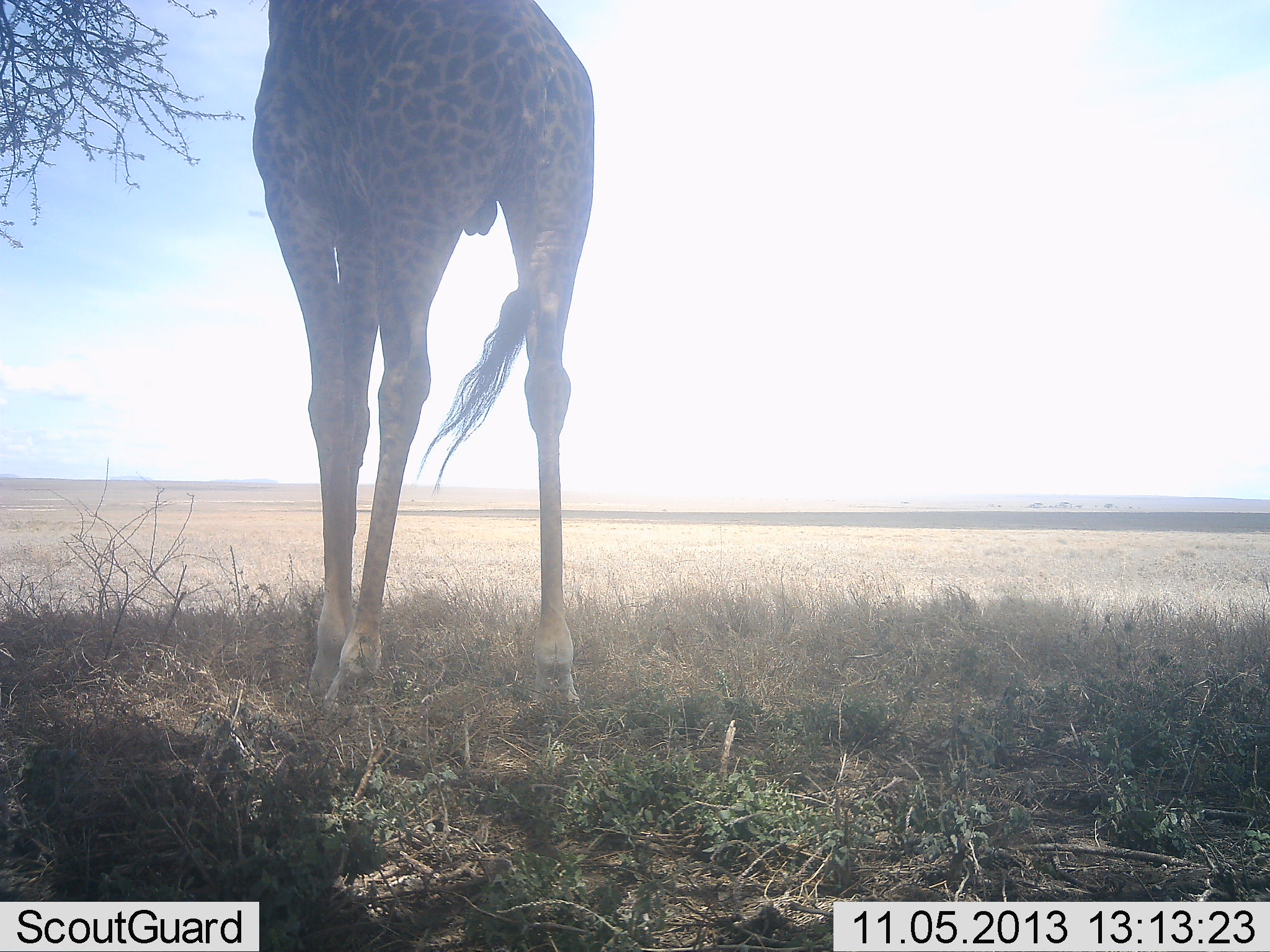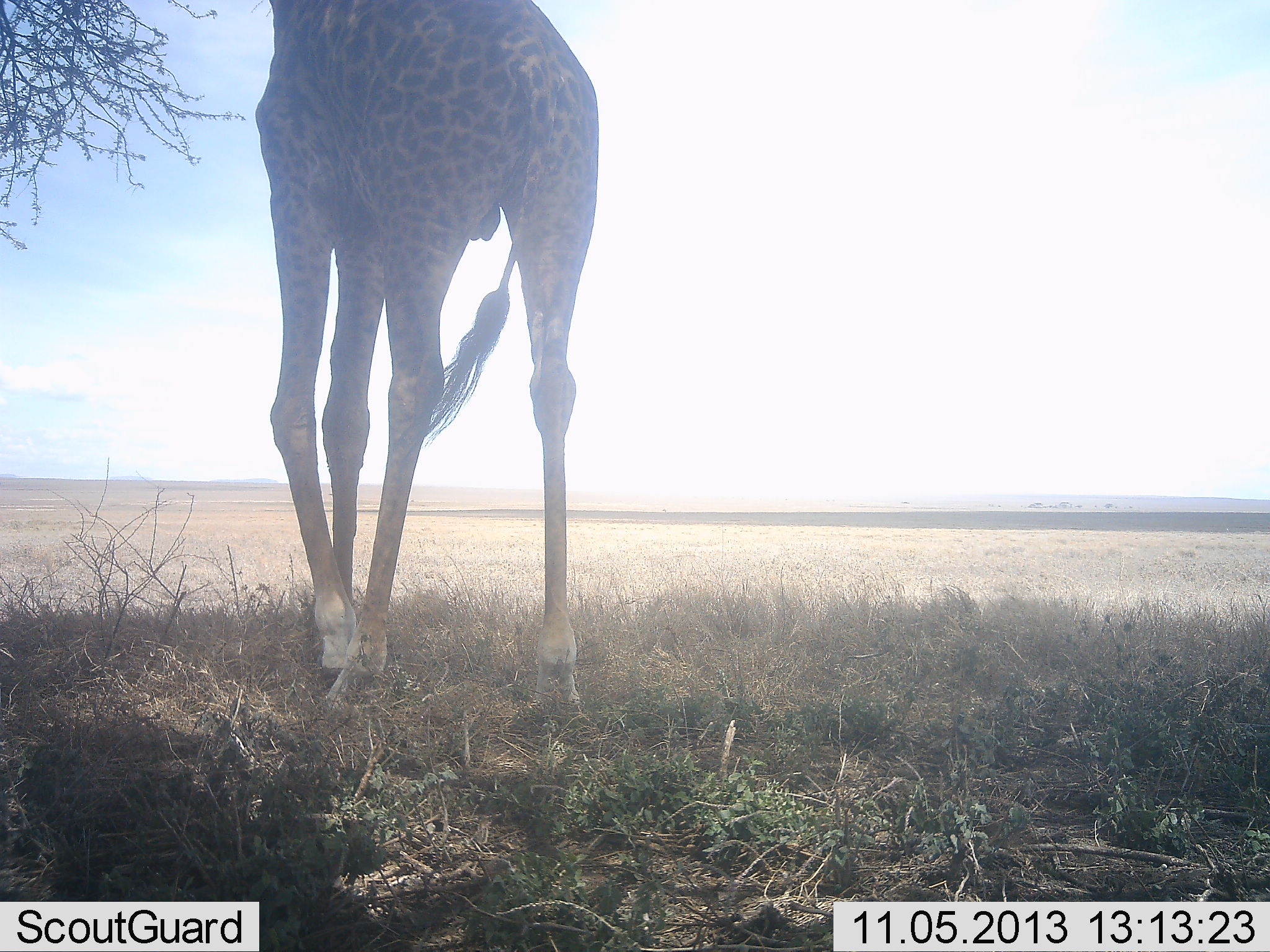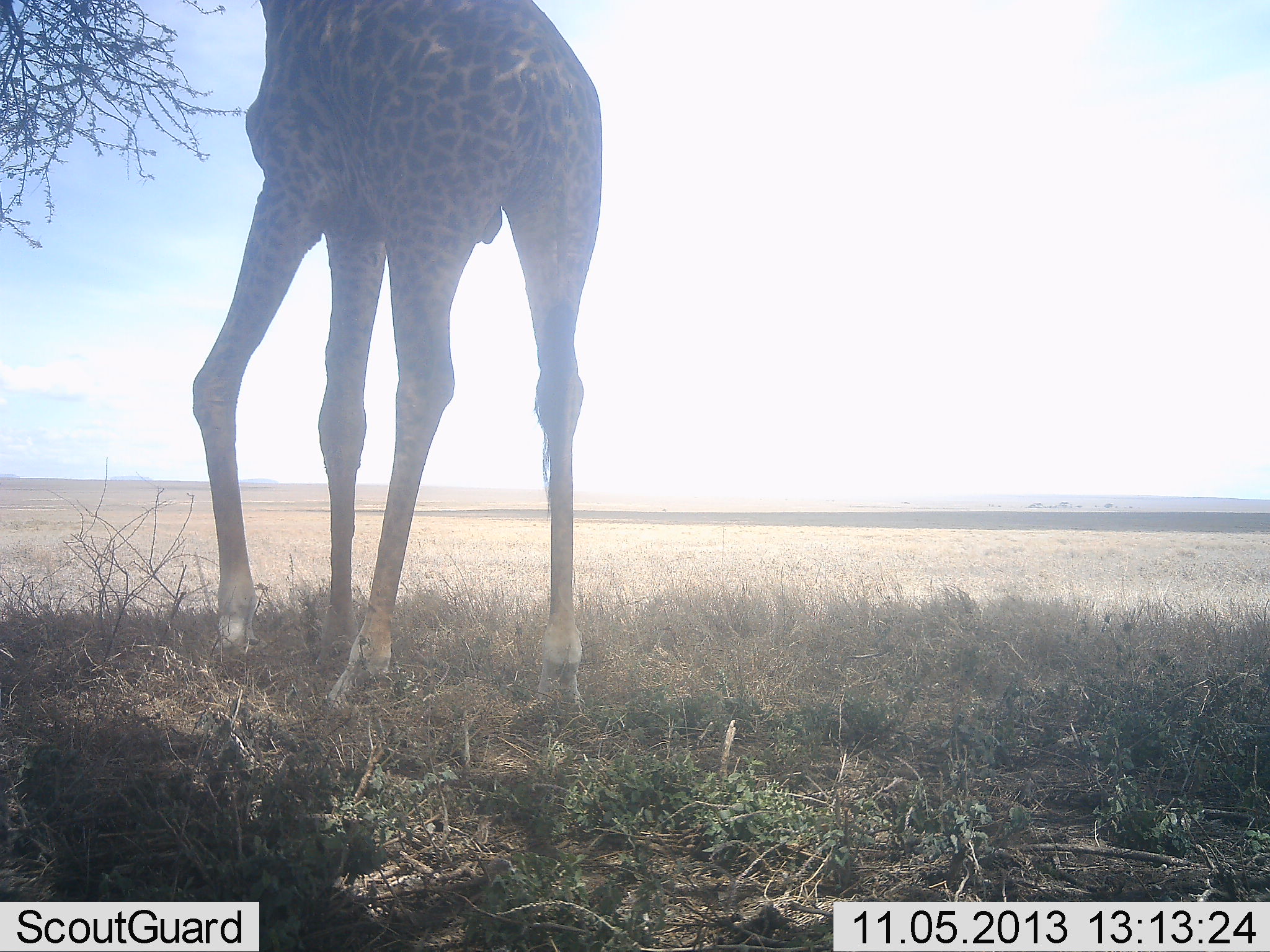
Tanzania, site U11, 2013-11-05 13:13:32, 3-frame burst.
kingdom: Animalia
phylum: Chordata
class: Mammalia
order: Artiodactyla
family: Giraffidae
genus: Giraffa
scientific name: Giraffa camelopardalis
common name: giraffe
Giraffe (Giraffa camelopardalis), count 1. Behavior (volunteer vote fractions): standing 72%, resting 0%, moving 6%, interacting 0%. Young present (vote fraction): 0%. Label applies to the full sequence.